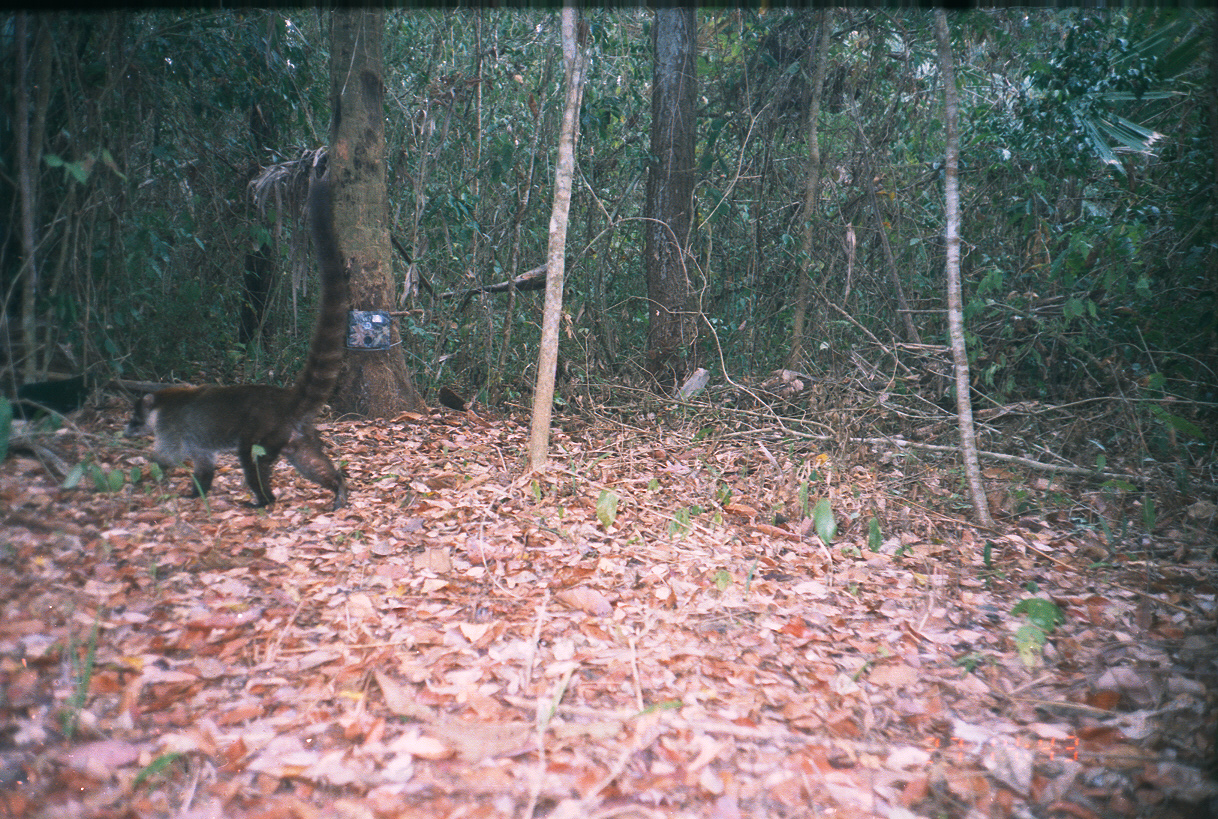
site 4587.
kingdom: Animalia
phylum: Chordata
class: Mammalia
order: Carnivora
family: Procyonidae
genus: Nasua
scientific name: Nasua narica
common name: white-nosed coati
Nasua narica (white-nosed coati).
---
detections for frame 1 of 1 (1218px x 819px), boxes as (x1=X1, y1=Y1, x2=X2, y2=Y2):
nasua narica: (x1=120, y1=174, x2=353, y2=511)